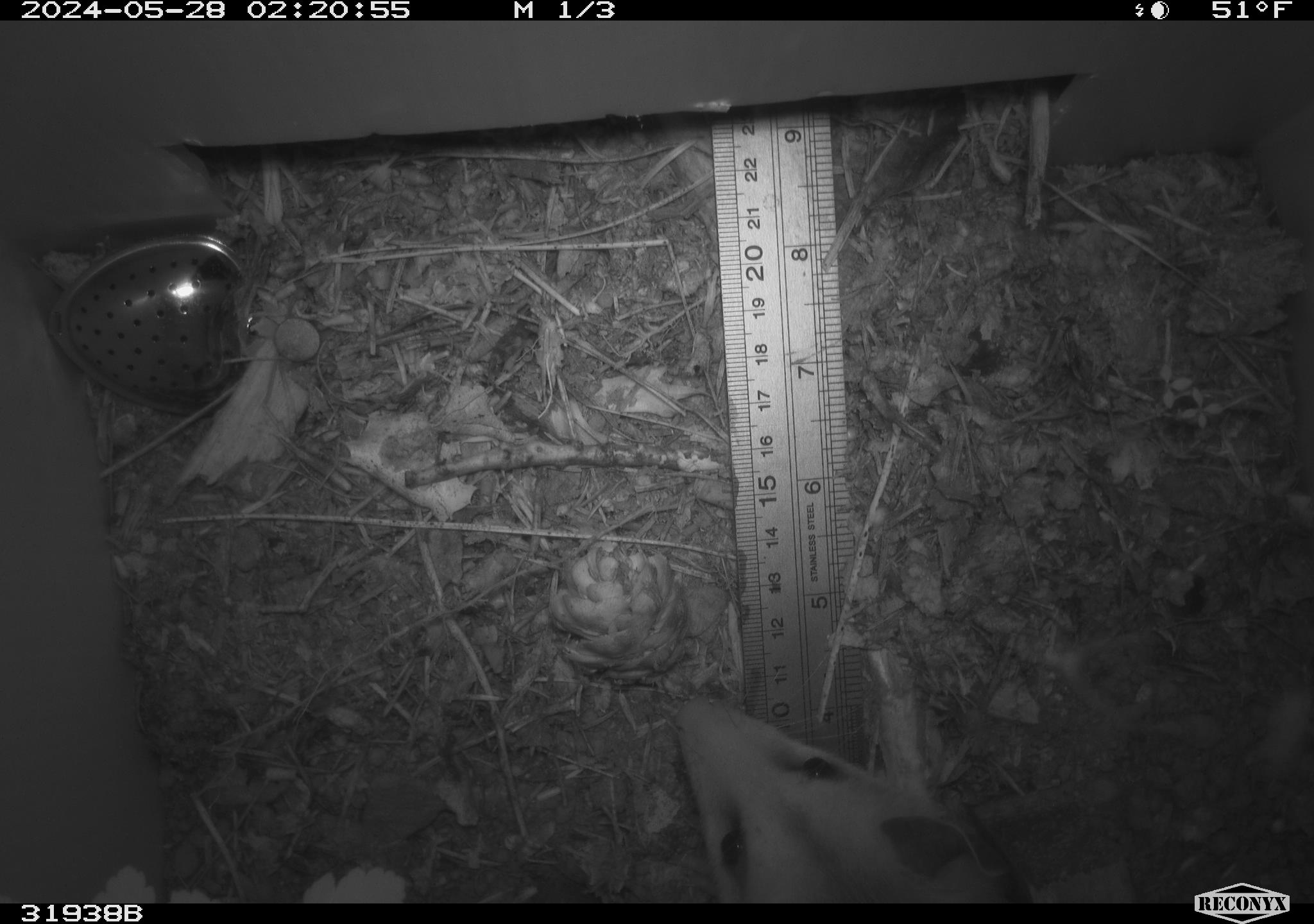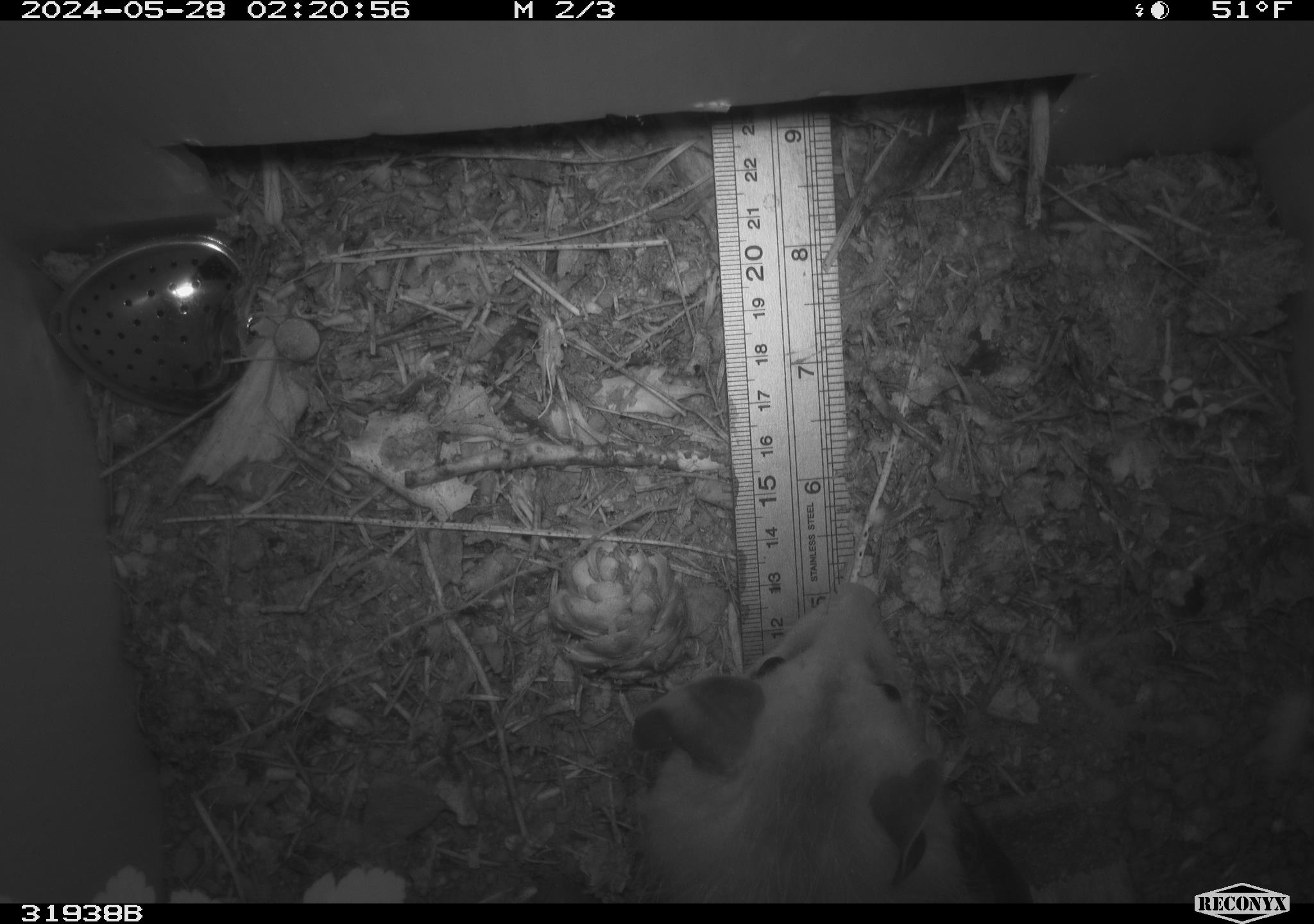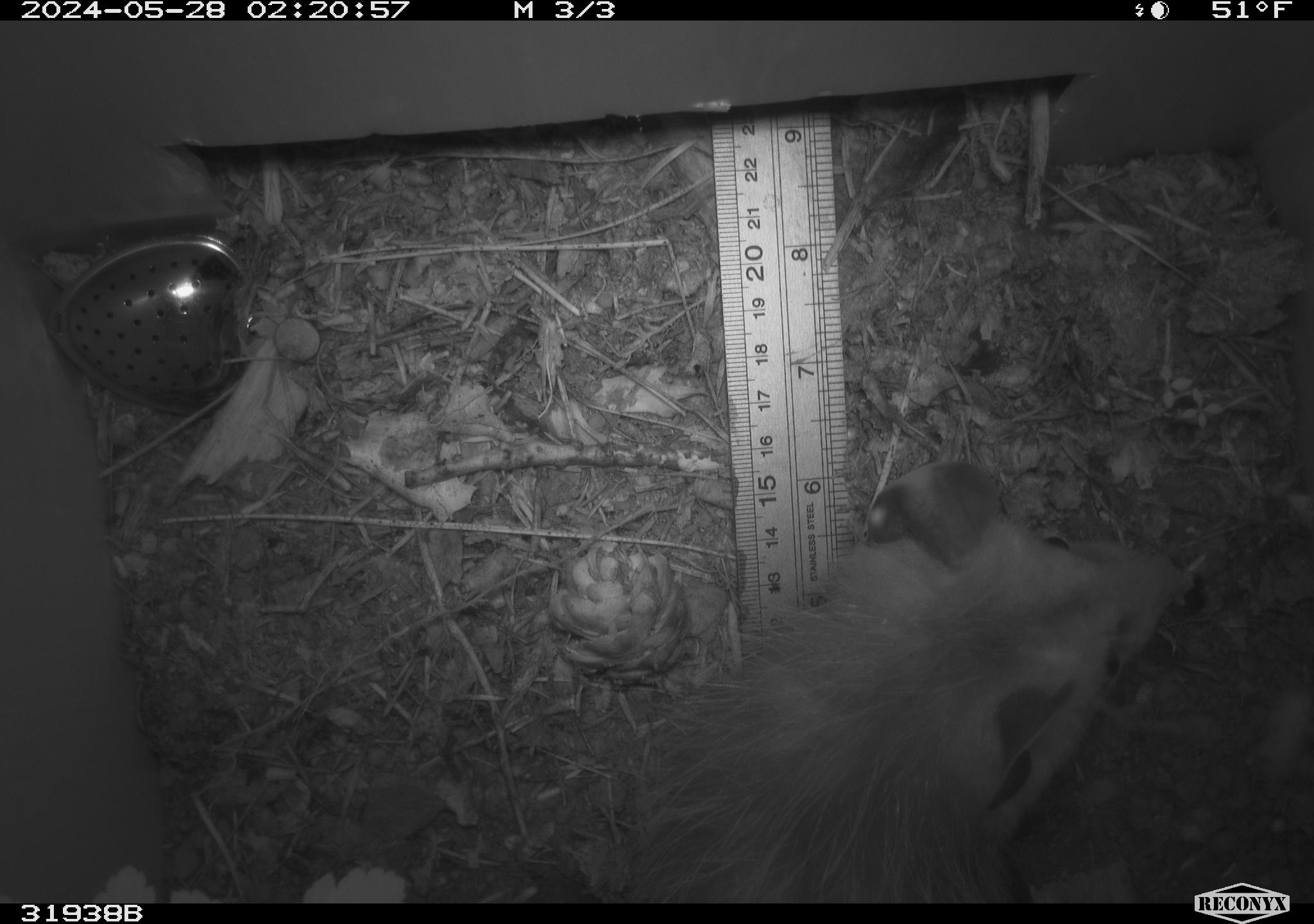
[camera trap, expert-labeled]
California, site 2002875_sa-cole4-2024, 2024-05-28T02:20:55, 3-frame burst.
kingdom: Animalia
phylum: Chordata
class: Mammalia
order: Didelphimorphia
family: Didelphidae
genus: Didelphis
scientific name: Didelphis virginiana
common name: virginia opossum